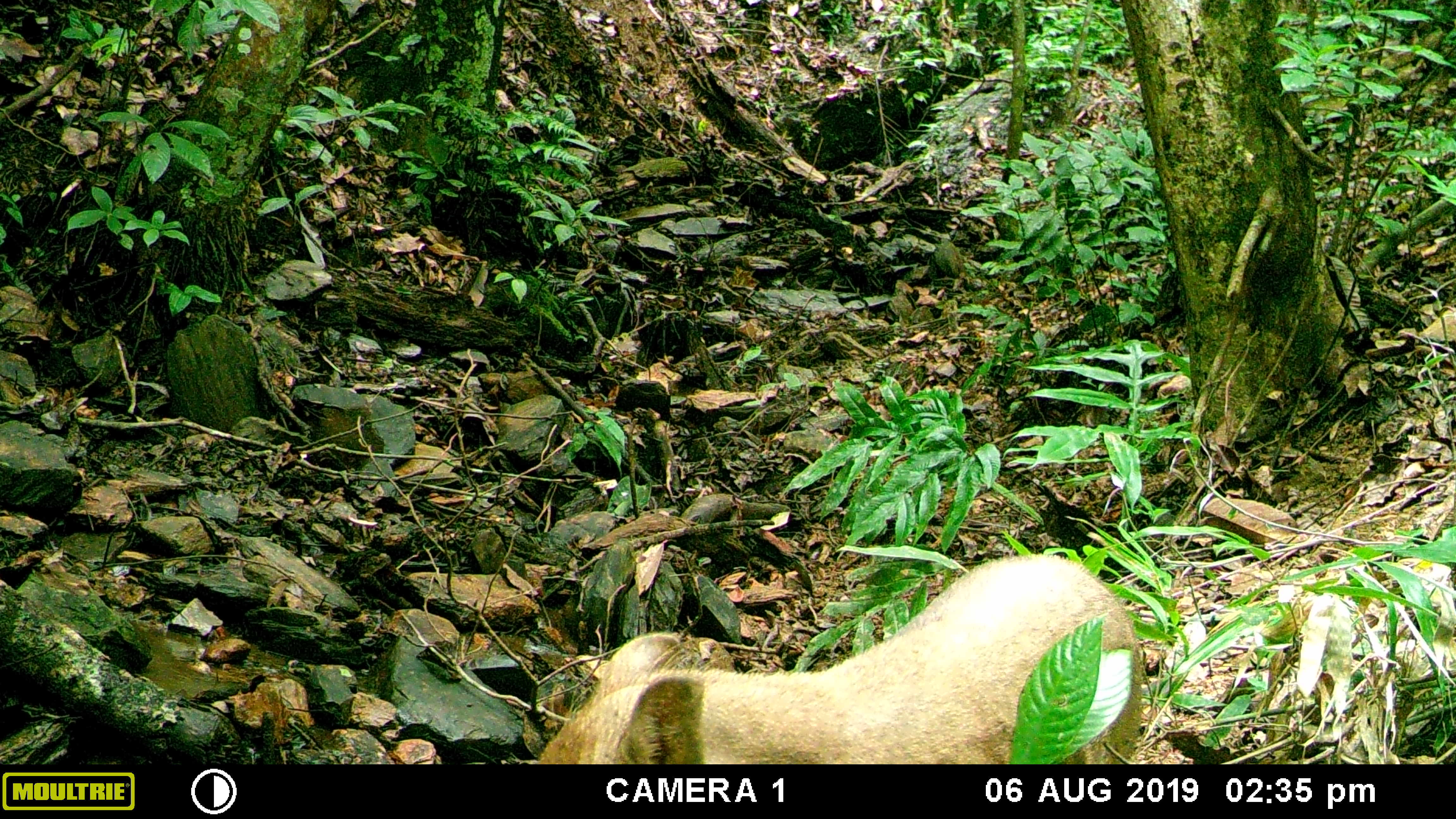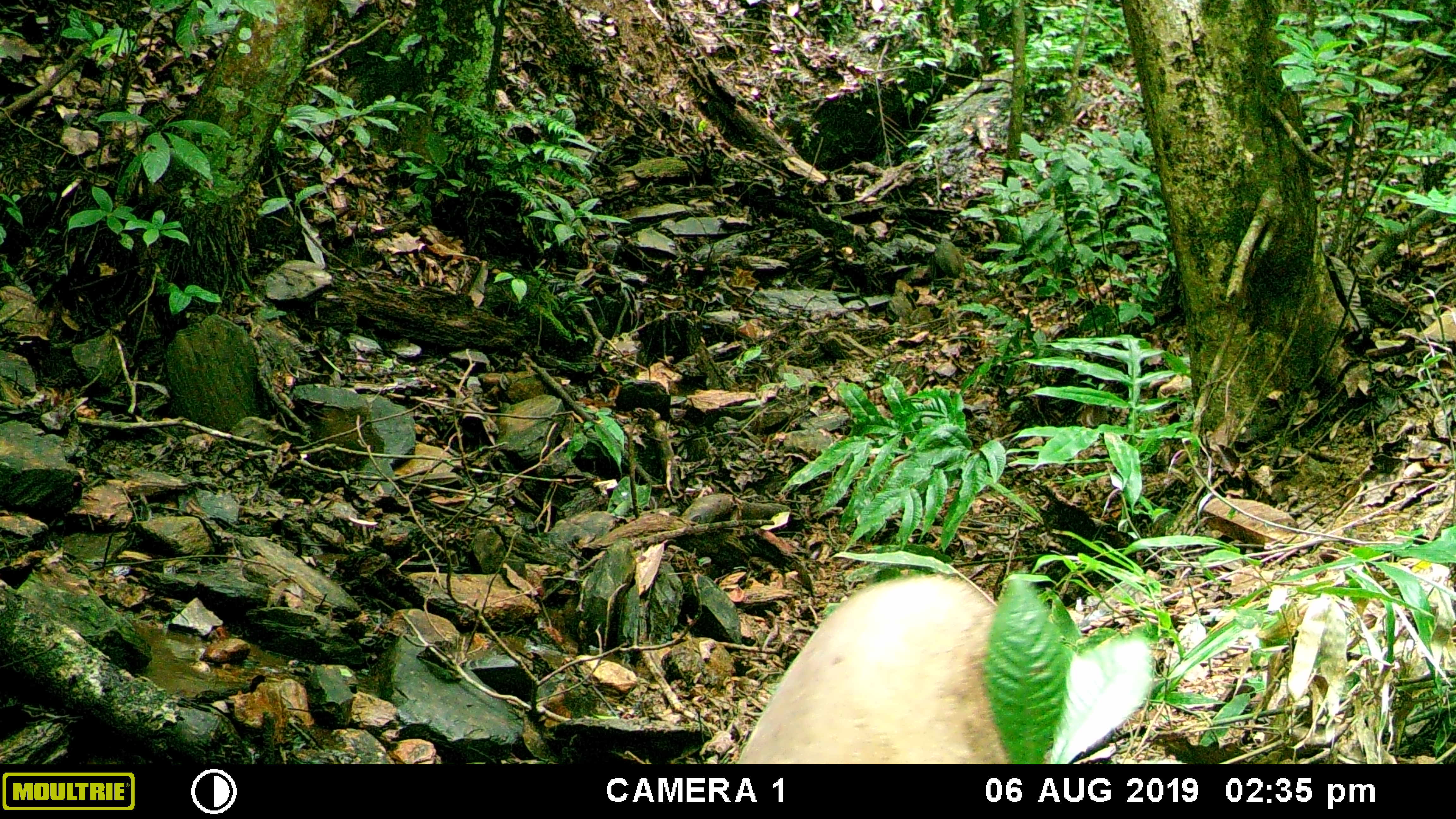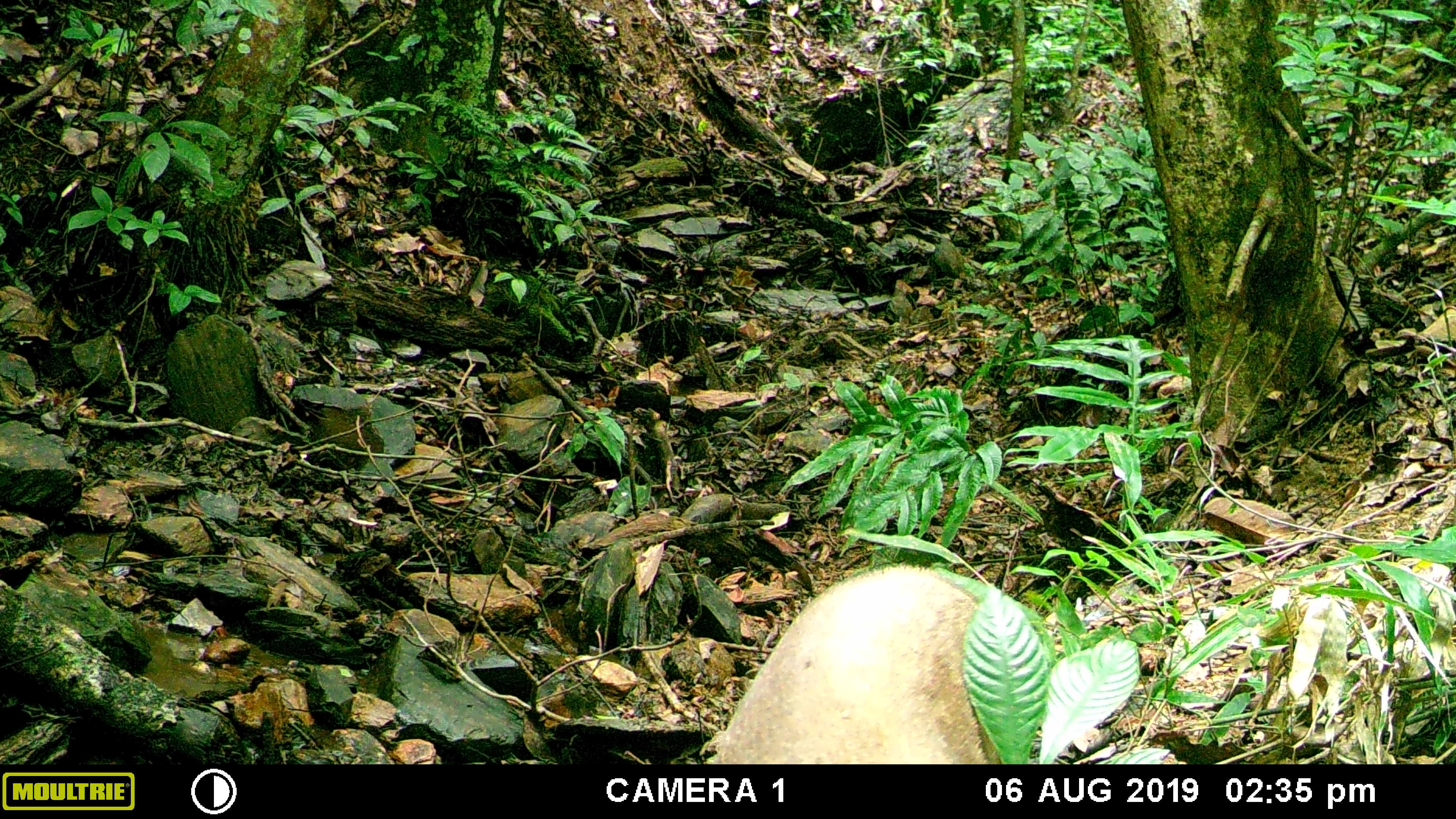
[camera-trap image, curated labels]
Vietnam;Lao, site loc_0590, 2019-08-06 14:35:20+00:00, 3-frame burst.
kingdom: Animalia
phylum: Chordata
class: Mammalia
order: Artiodactyla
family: Suidae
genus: Sus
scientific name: Sus scrofa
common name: eurasian wild pig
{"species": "eurasian wild pig (Sus scrofa)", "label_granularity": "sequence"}